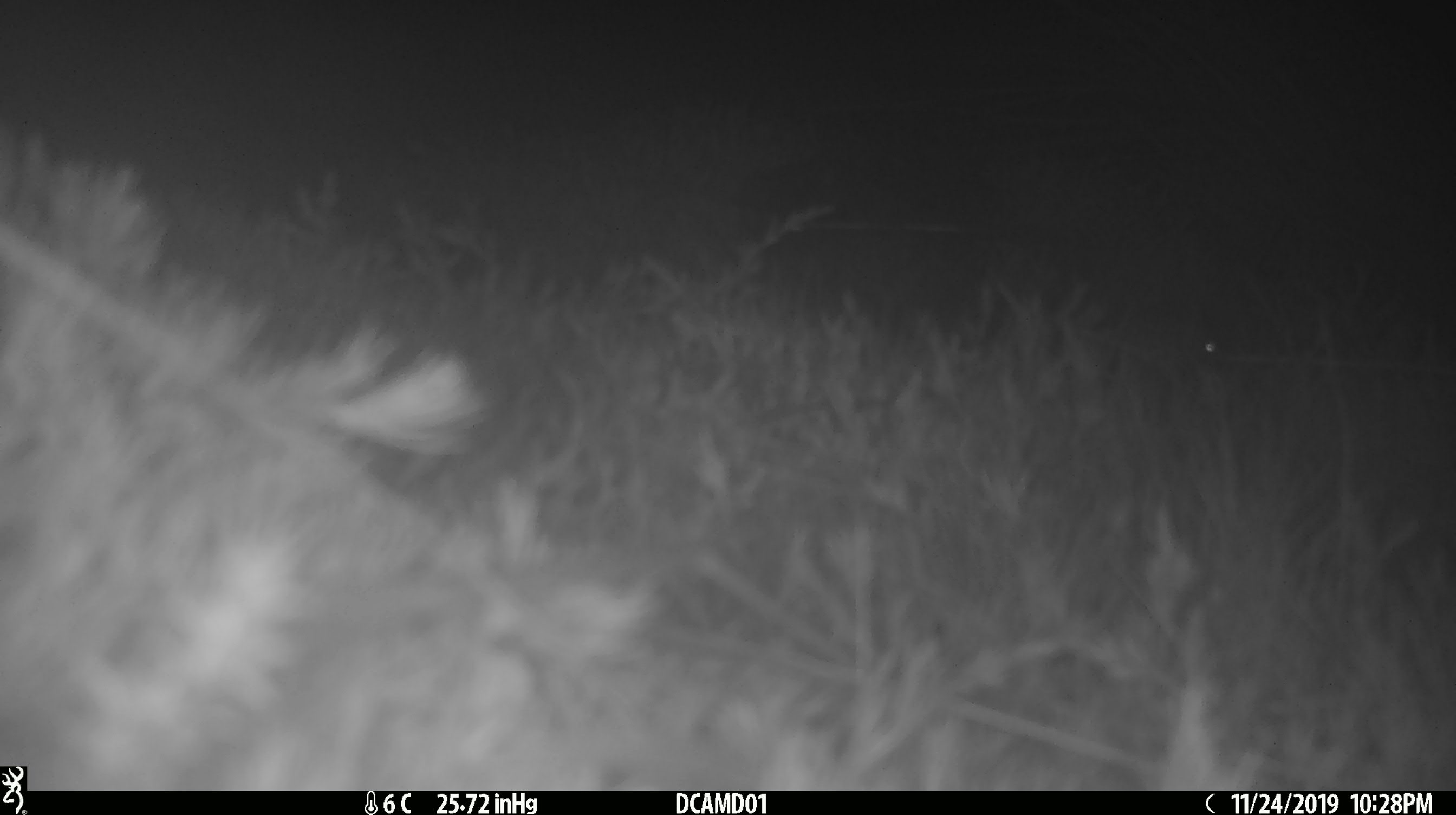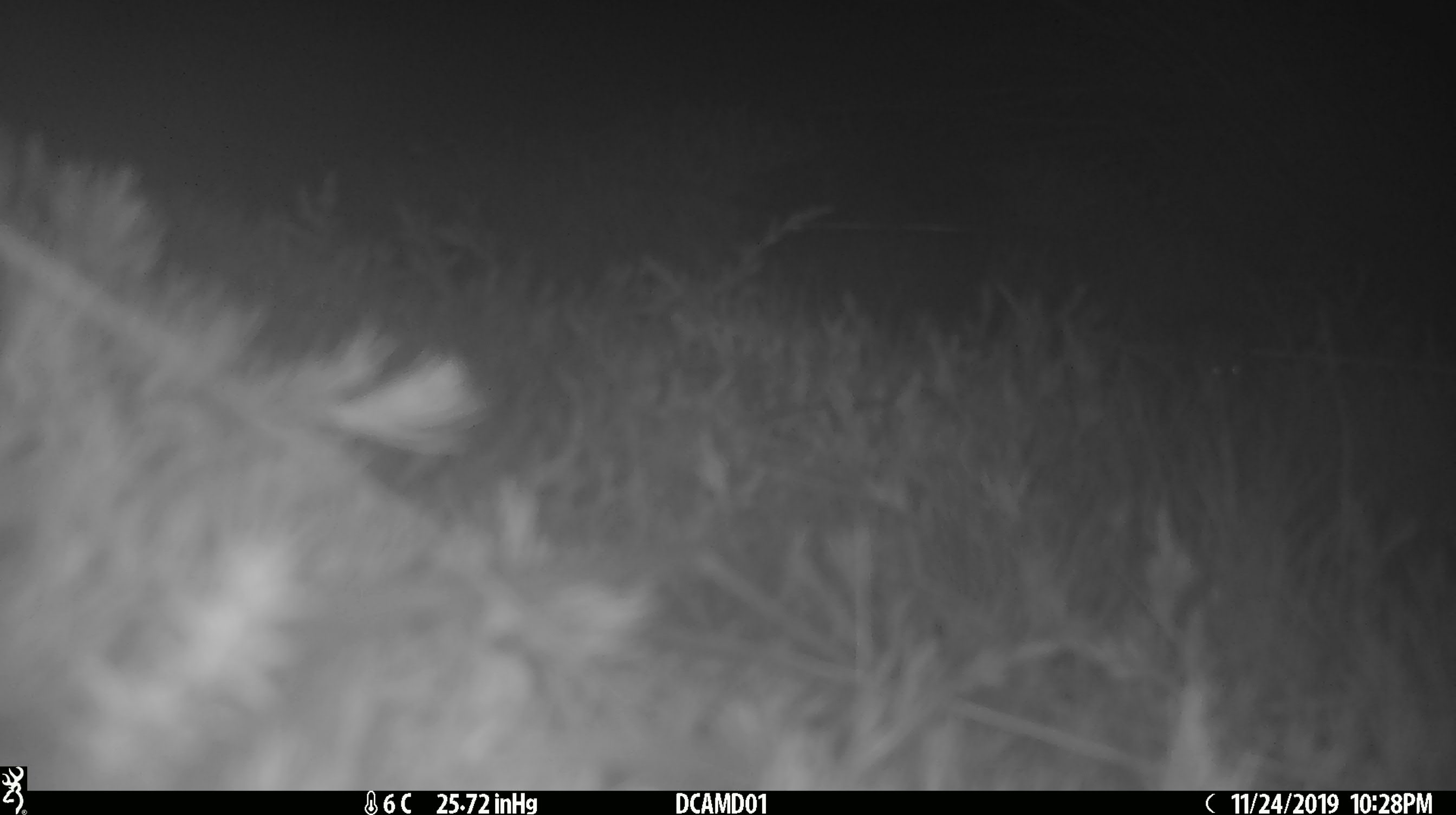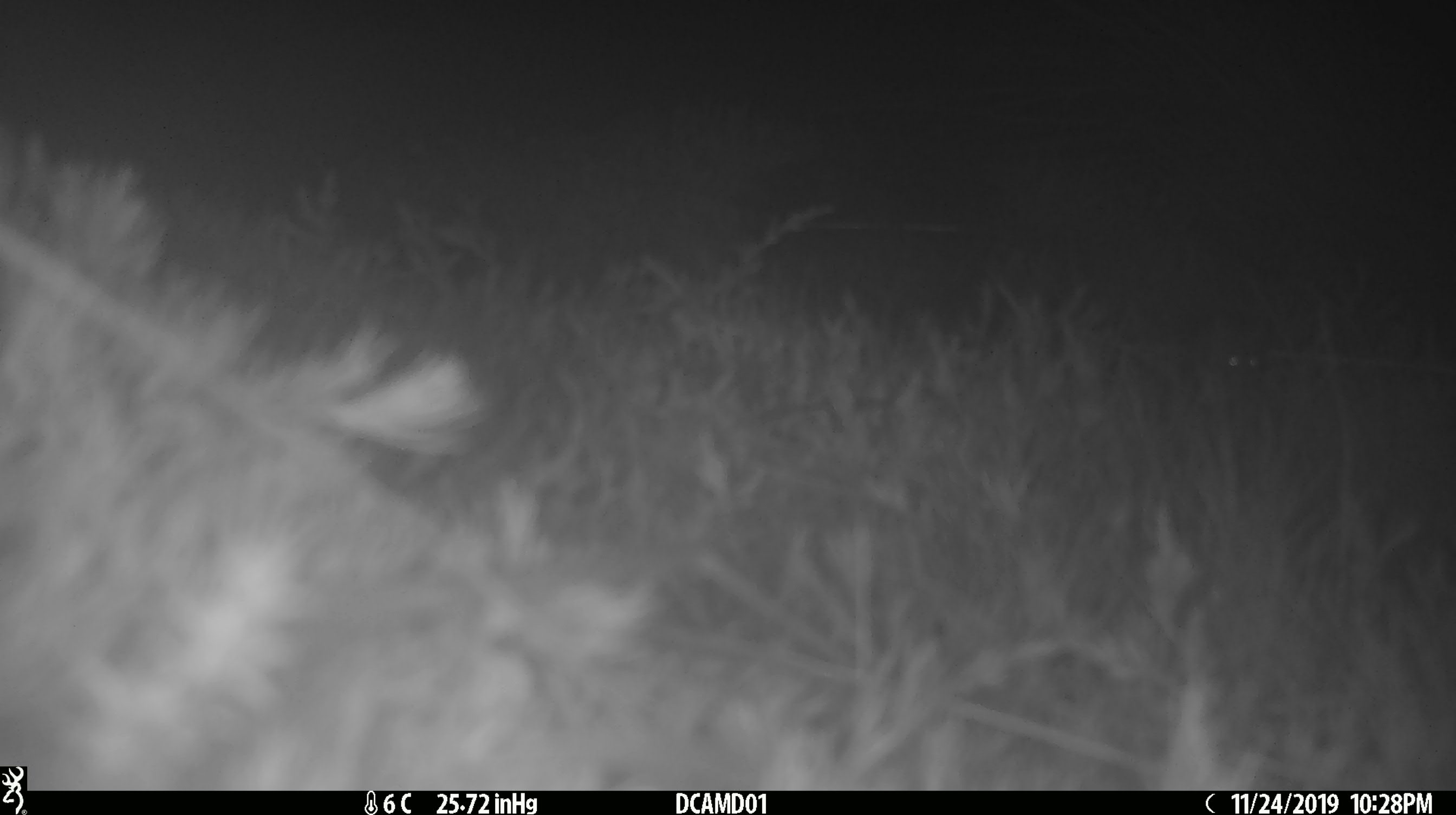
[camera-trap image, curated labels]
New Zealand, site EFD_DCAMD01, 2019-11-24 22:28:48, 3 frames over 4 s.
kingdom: Animalia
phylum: Chordata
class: Mammalia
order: Rodentia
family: Muridae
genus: Mus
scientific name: Mus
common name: mouse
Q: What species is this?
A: Mouse (Mus).